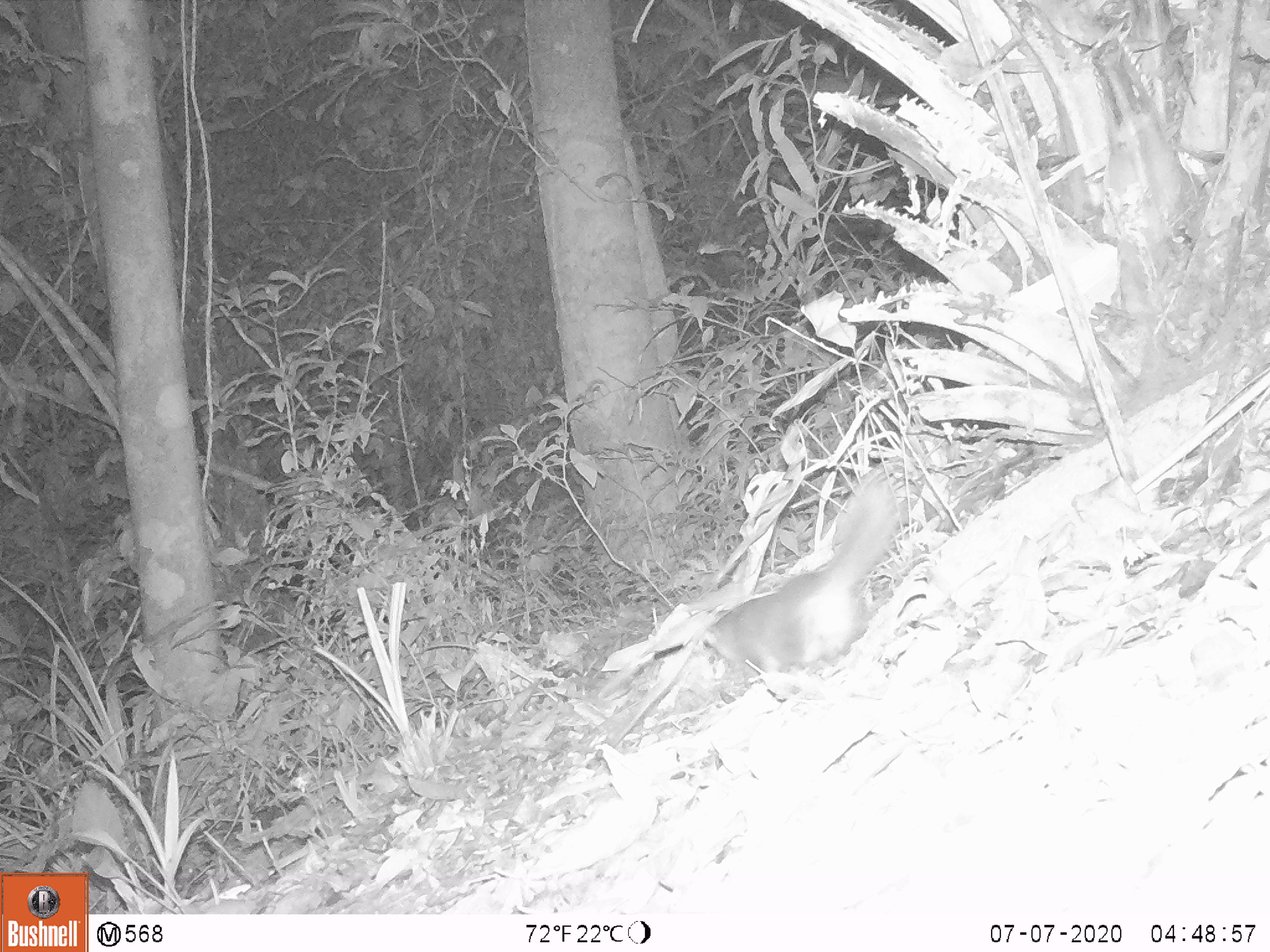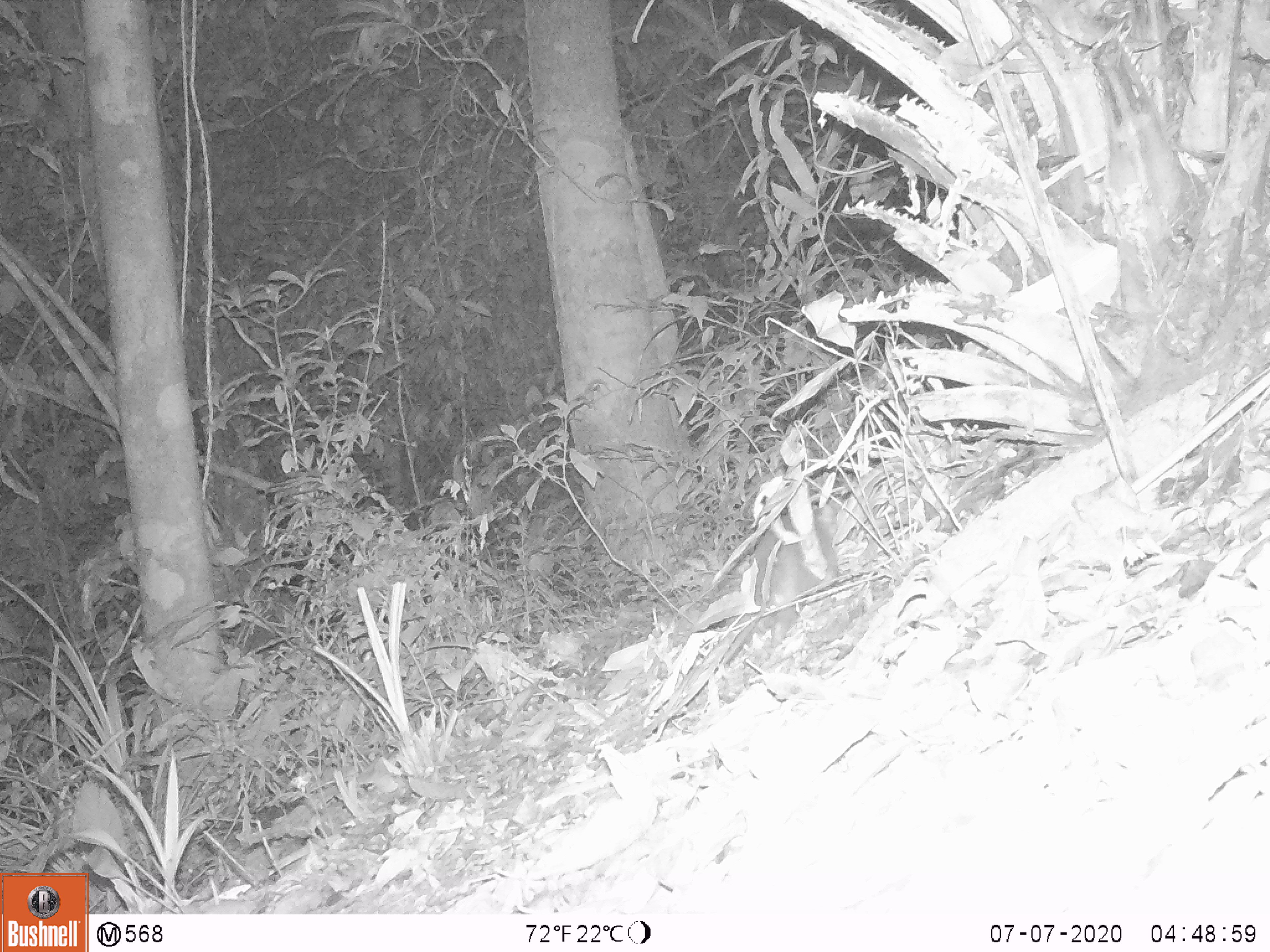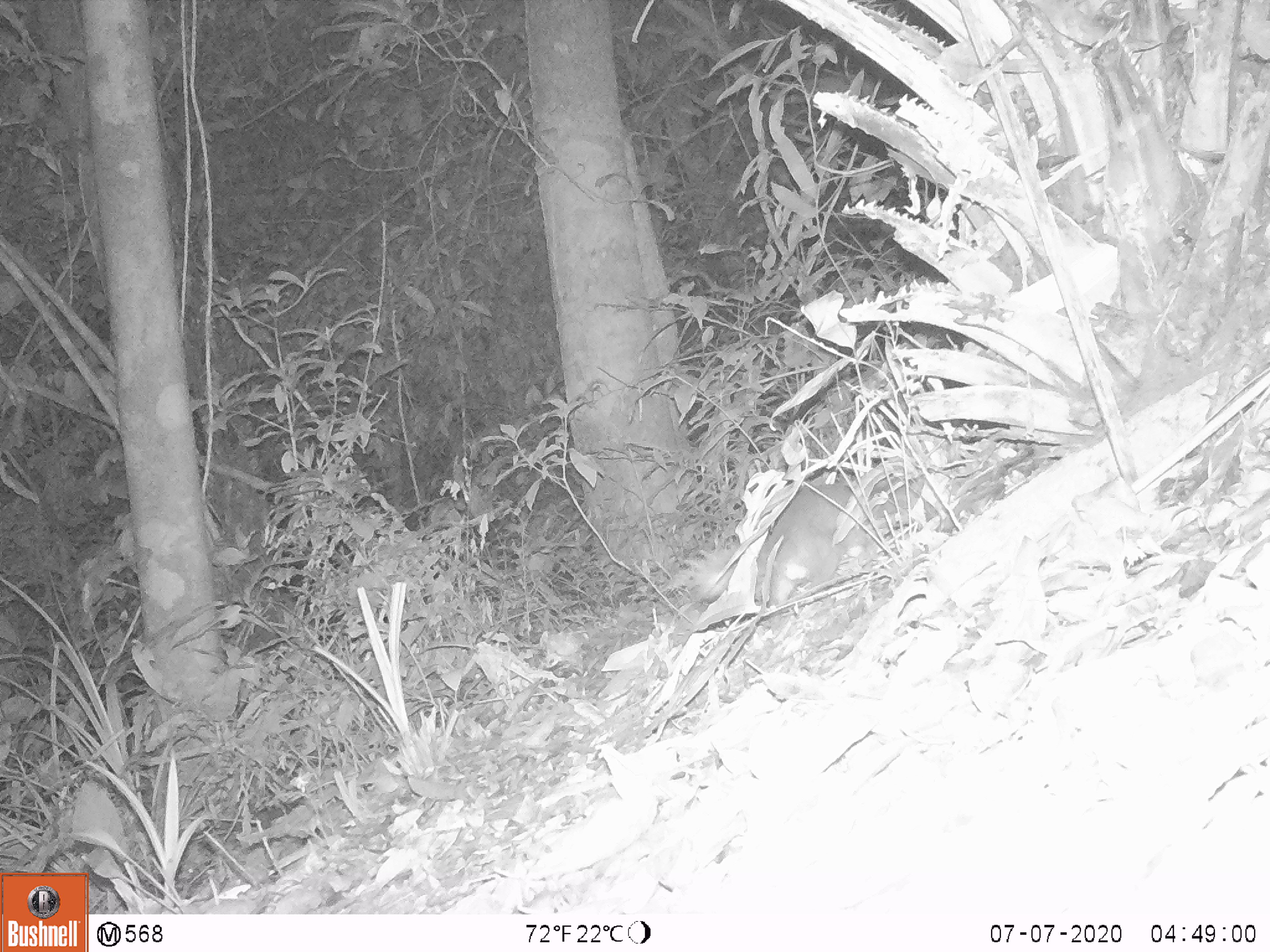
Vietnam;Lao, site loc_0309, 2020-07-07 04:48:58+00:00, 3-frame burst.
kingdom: Animalia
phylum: Chordata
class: Mammalia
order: Carnivora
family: Mustelidae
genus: Melogale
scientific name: Melogale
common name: ferret badger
Ferret badger (Melogale). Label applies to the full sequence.